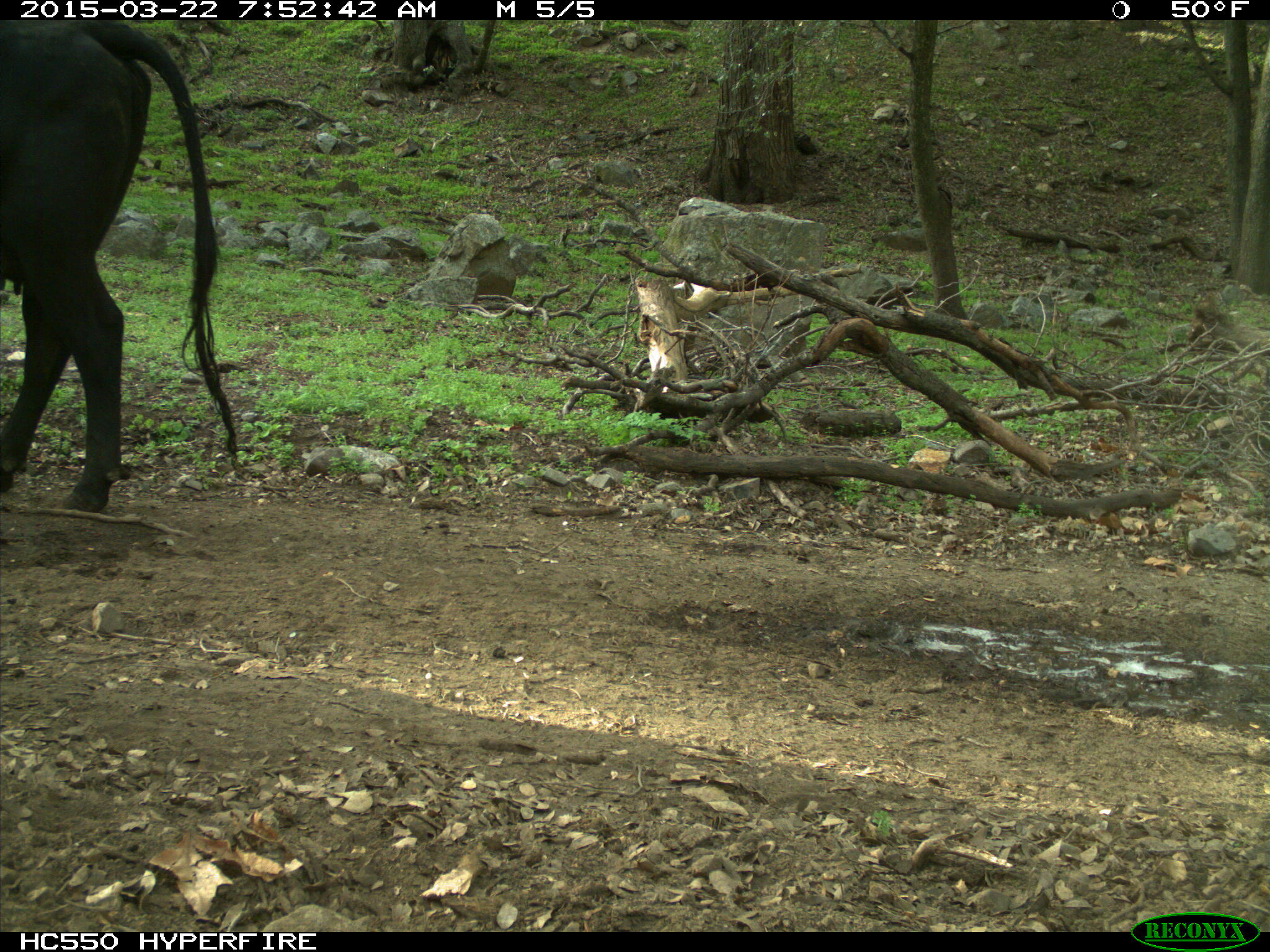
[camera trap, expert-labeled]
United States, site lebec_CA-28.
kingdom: Animalia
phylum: Chordata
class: Mammalia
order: Artiodactyla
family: Bovidae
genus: Bos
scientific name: Bos taurus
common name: domestic cow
Bos taurus (domestic cow).